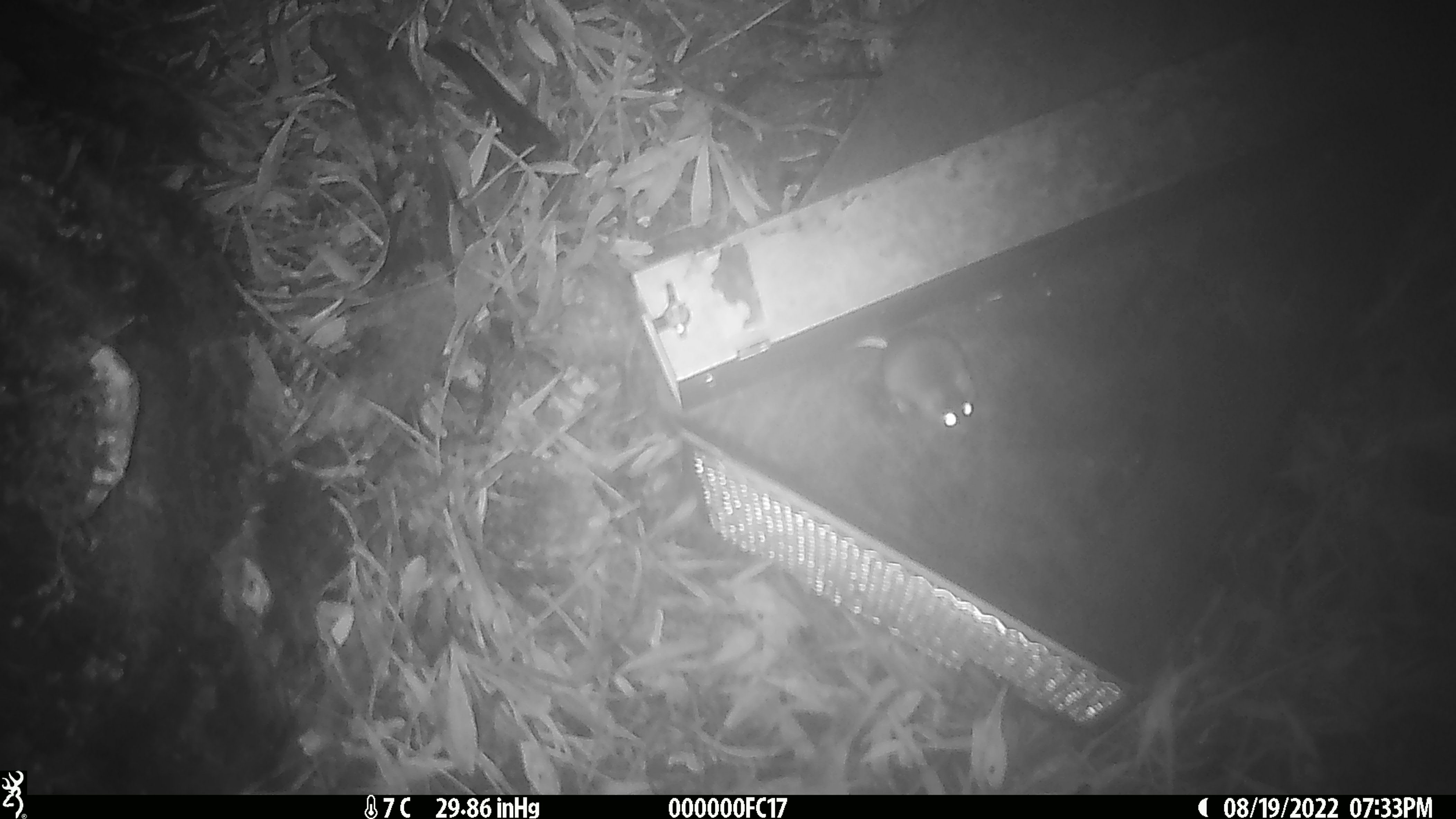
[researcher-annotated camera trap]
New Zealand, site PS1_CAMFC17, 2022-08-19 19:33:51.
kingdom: Animalia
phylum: Chordata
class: Mammalia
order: Rodentia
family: Muridae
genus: Mus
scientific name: Mus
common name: mouse